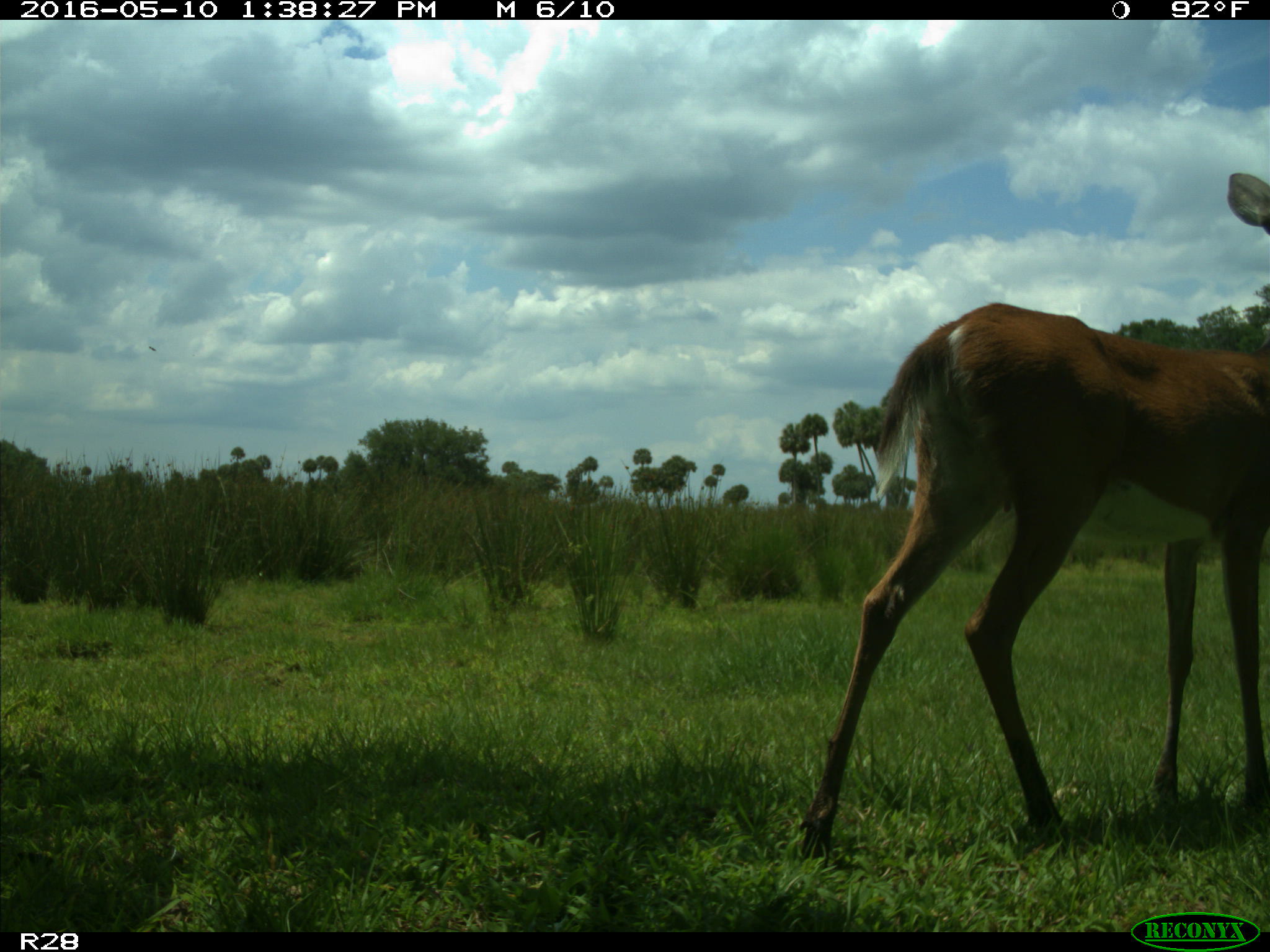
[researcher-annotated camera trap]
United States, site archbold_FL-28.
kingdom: Animalia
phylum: Chordata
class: Mammalia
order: Artiodactyla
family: Cervidae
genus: Odocoileus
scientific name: Odocoileus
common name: deer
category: unidentified deer